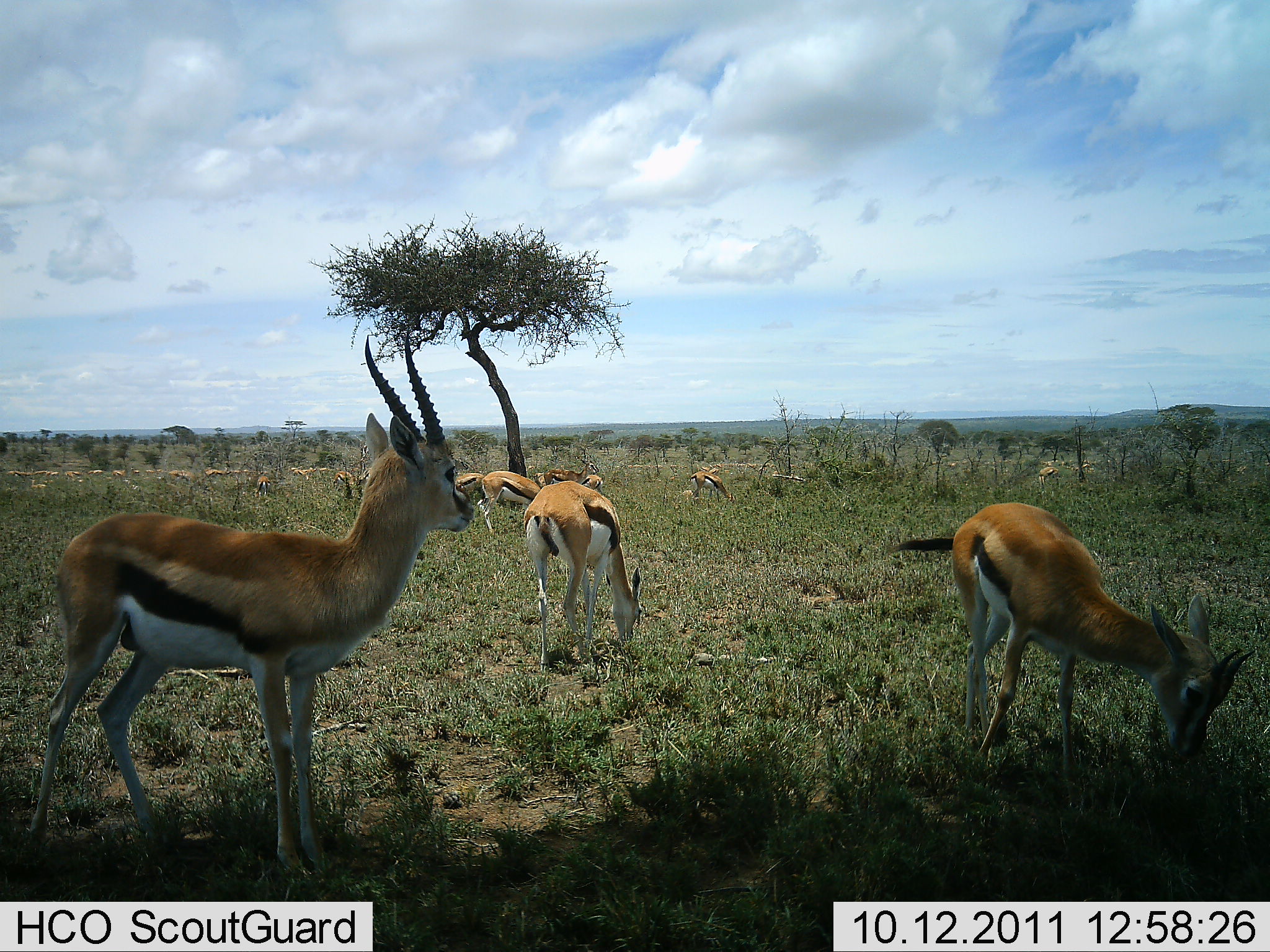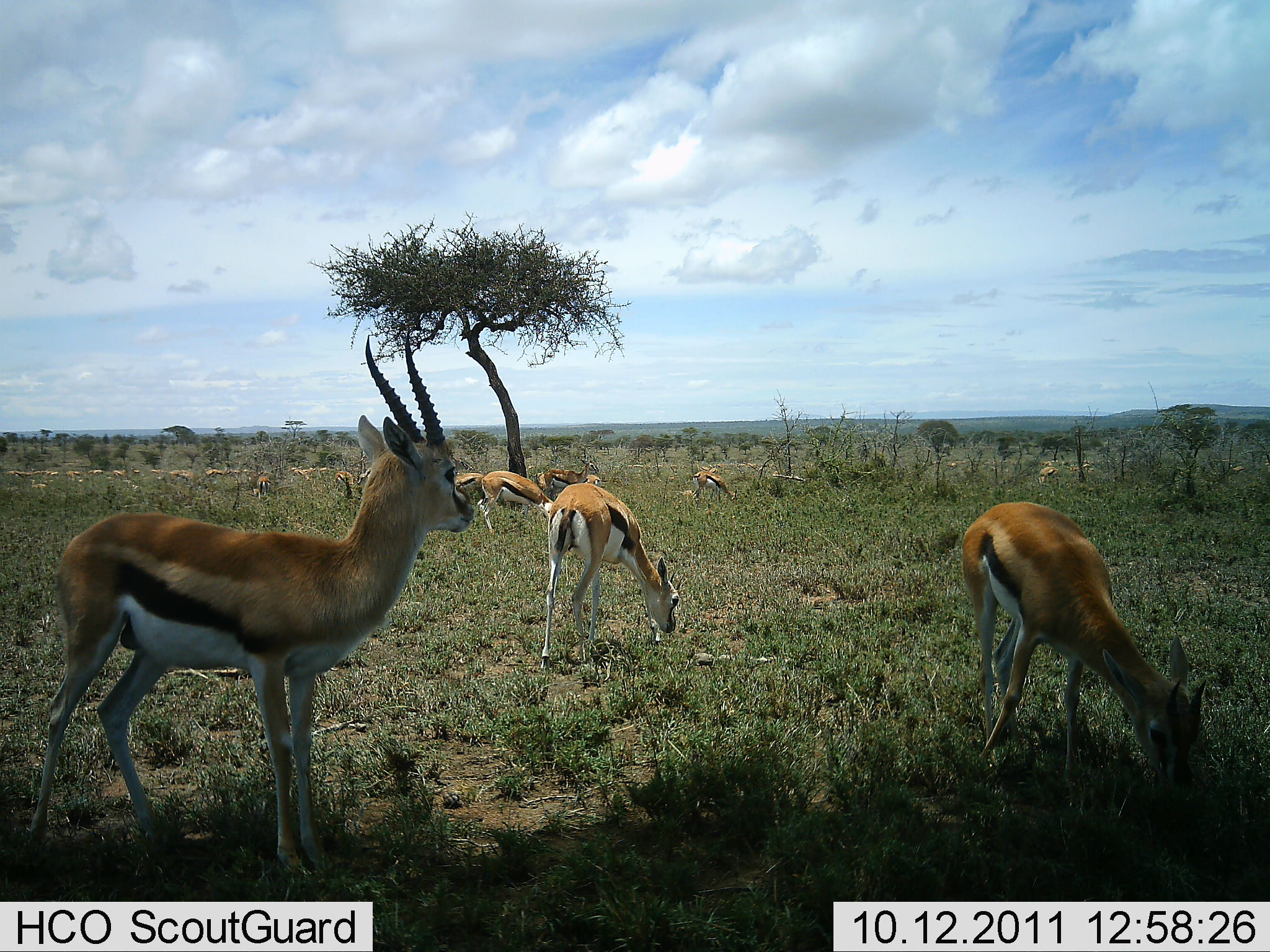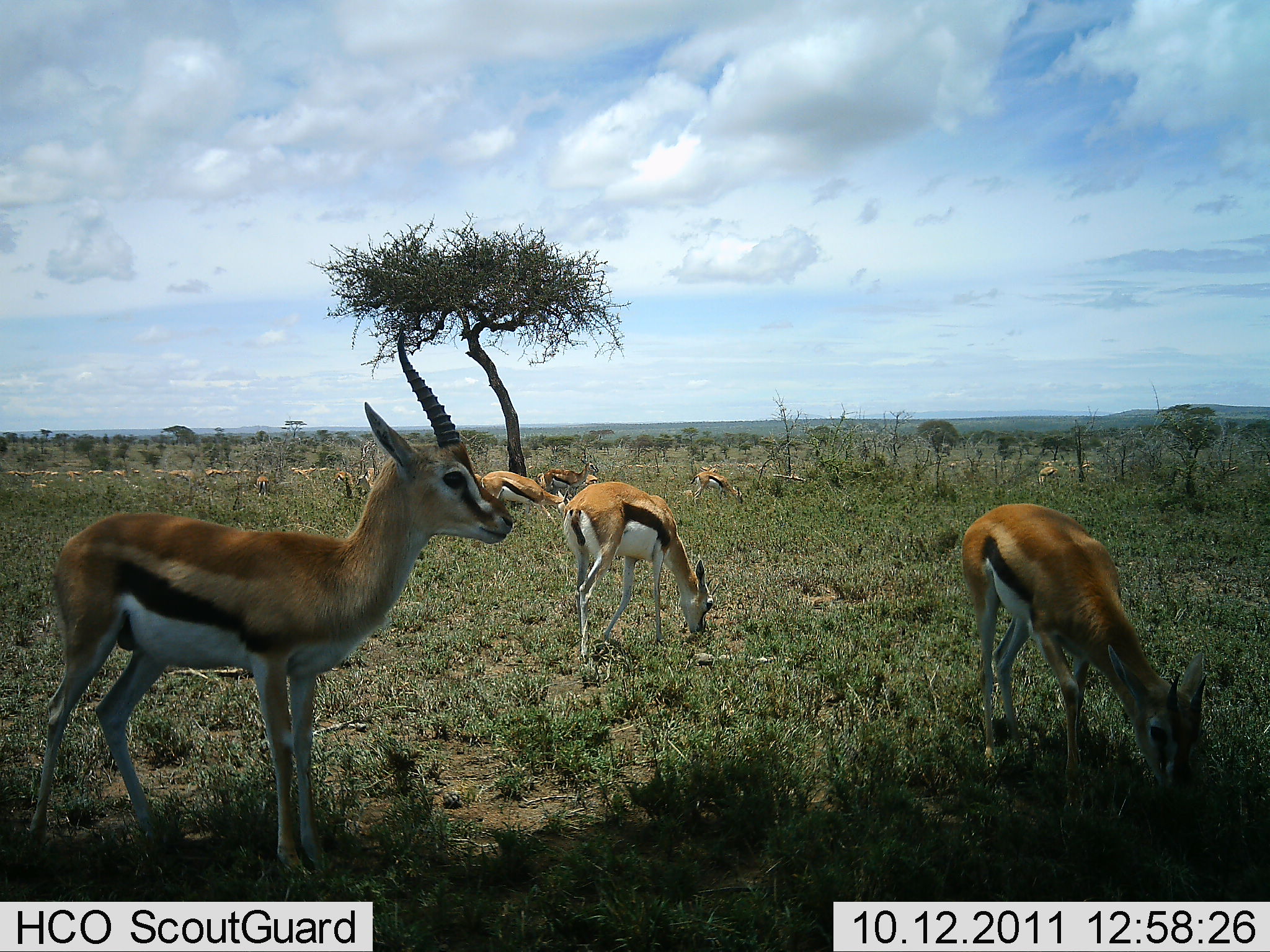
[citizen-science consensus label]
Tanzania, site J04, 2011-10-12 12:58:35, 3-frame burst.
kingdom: Animalia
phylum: Chordata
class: Mammalia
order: Artiodactyla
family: Bovidae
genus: Eudorcas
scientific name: Eudorcas thomsonii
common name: thomson's gazelle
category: gazellethomsons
Gazellethomsons (thomson's gazelle) (Eudorcas thomsonii), count 11-50. Behavior (volunteer vote fractions): standing 75%, resting 0%, moving 25%, interacting 0%. Young present (vote fraction): 0%. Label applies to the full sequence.